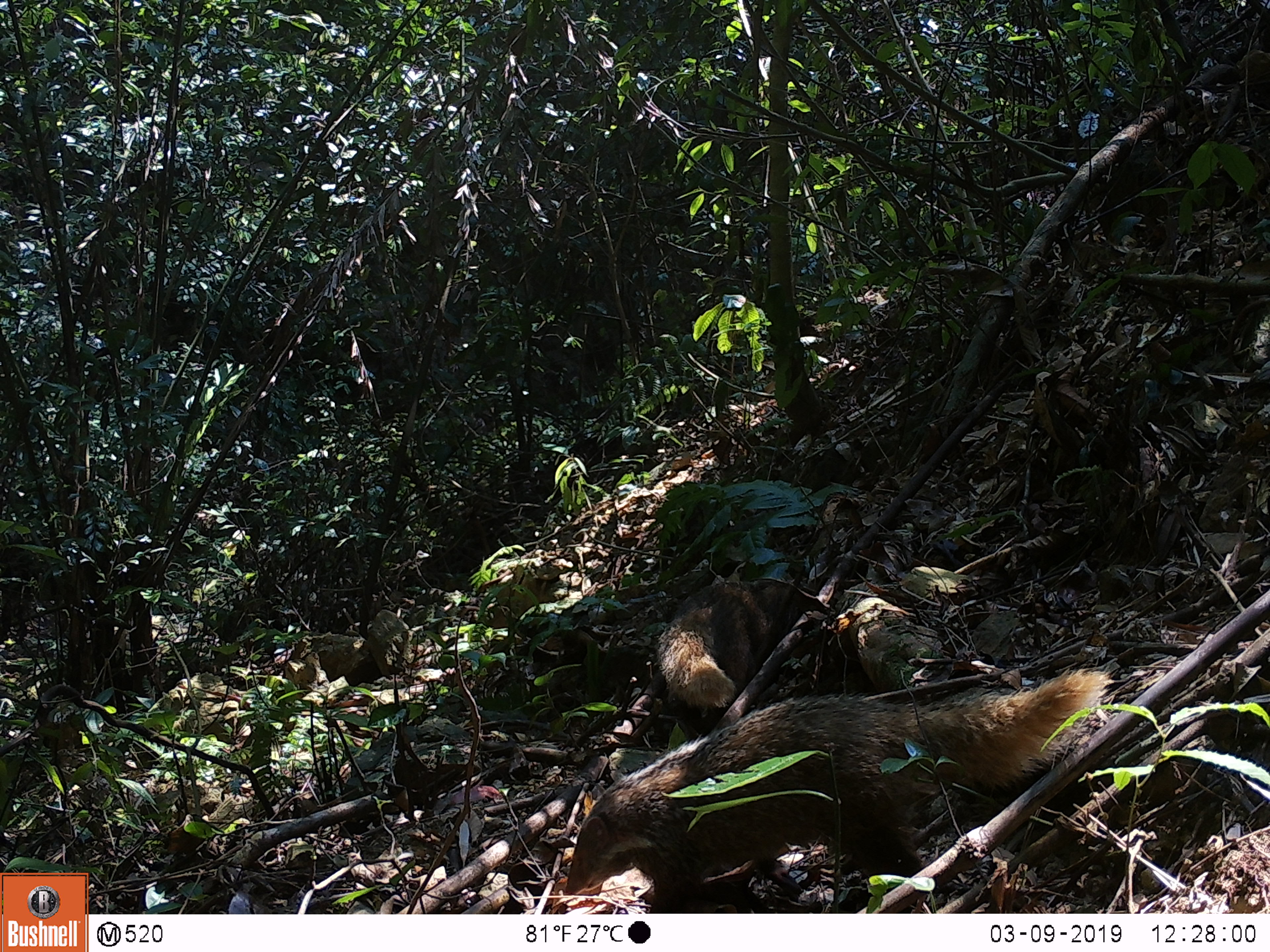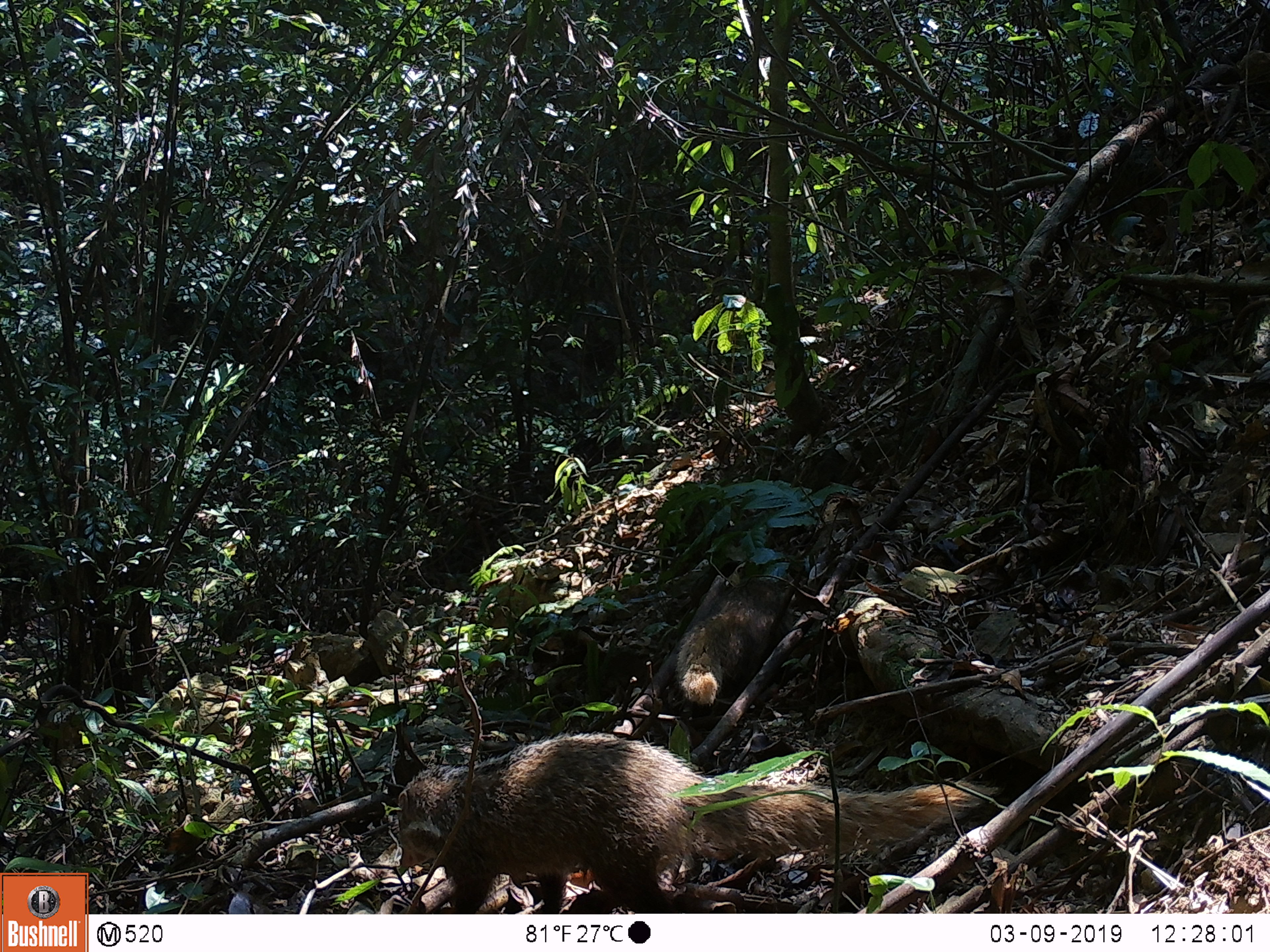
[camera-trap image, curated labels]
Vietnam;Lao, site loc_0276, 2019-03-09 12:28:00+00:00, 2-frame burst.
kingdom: Animalia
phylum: Chordata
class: Mammalia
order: Carnivora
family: Herpestidae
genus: Urva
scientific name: Urva urva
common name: crab-eating mongoose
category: crab eating mongoose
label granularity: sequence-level